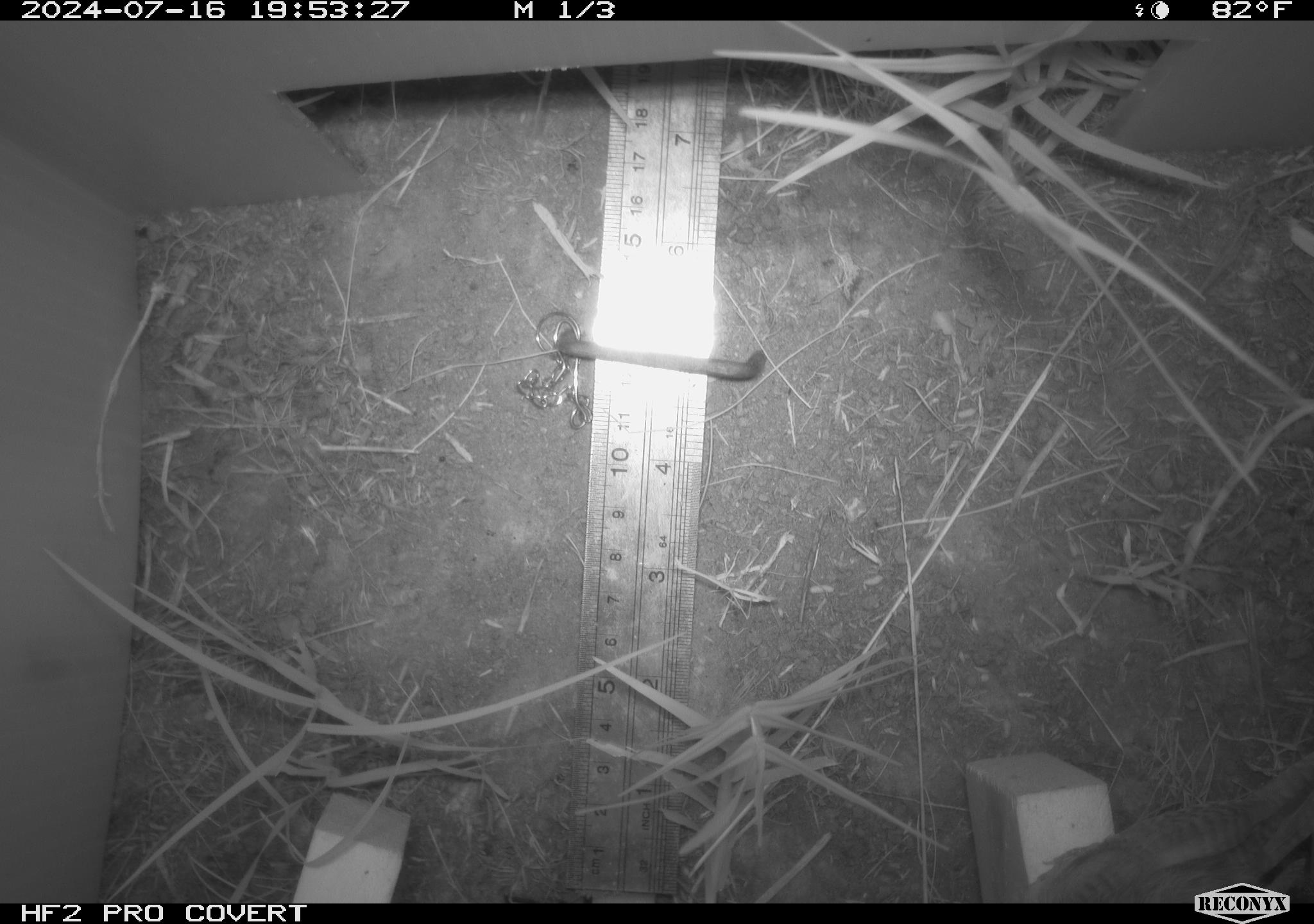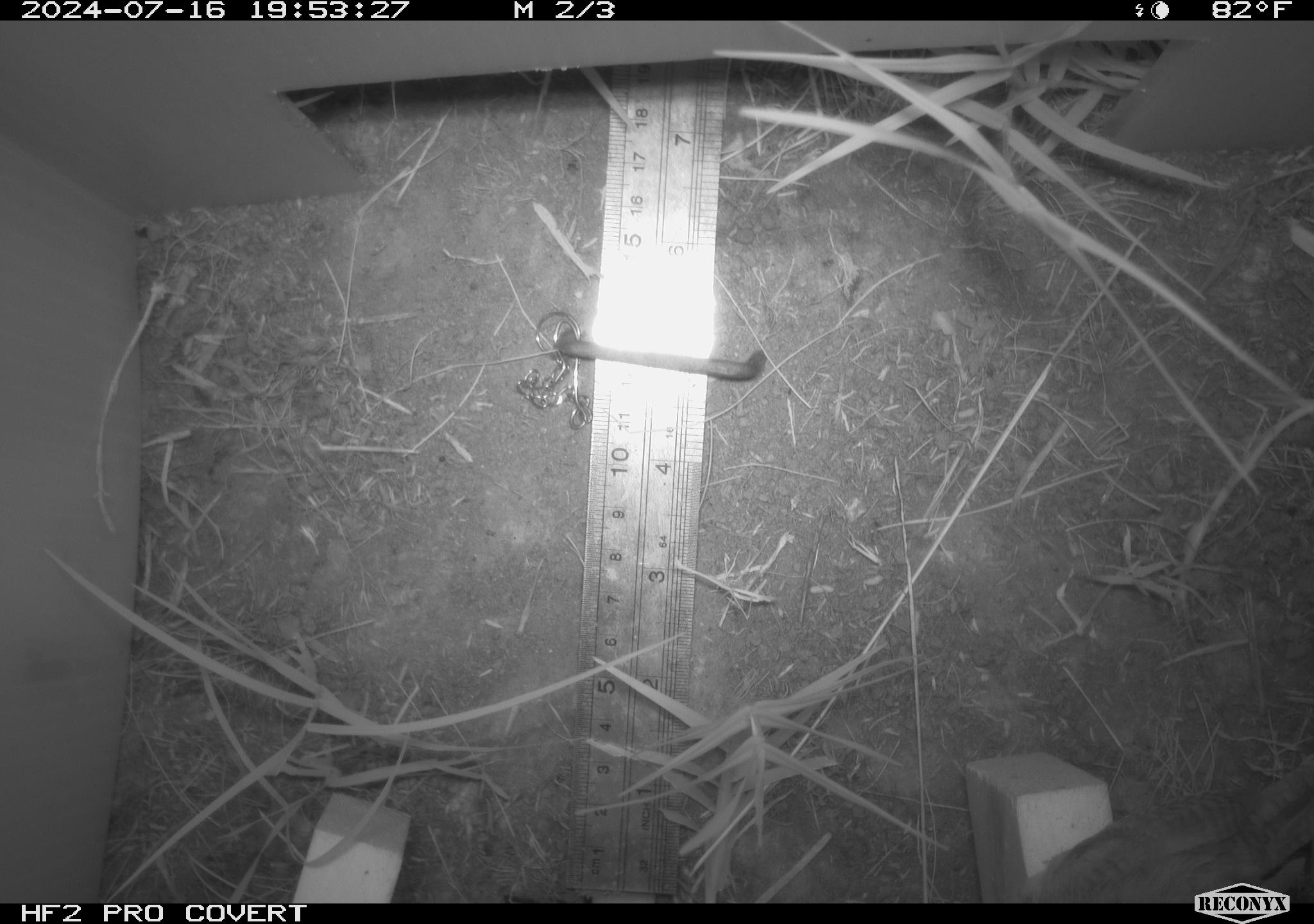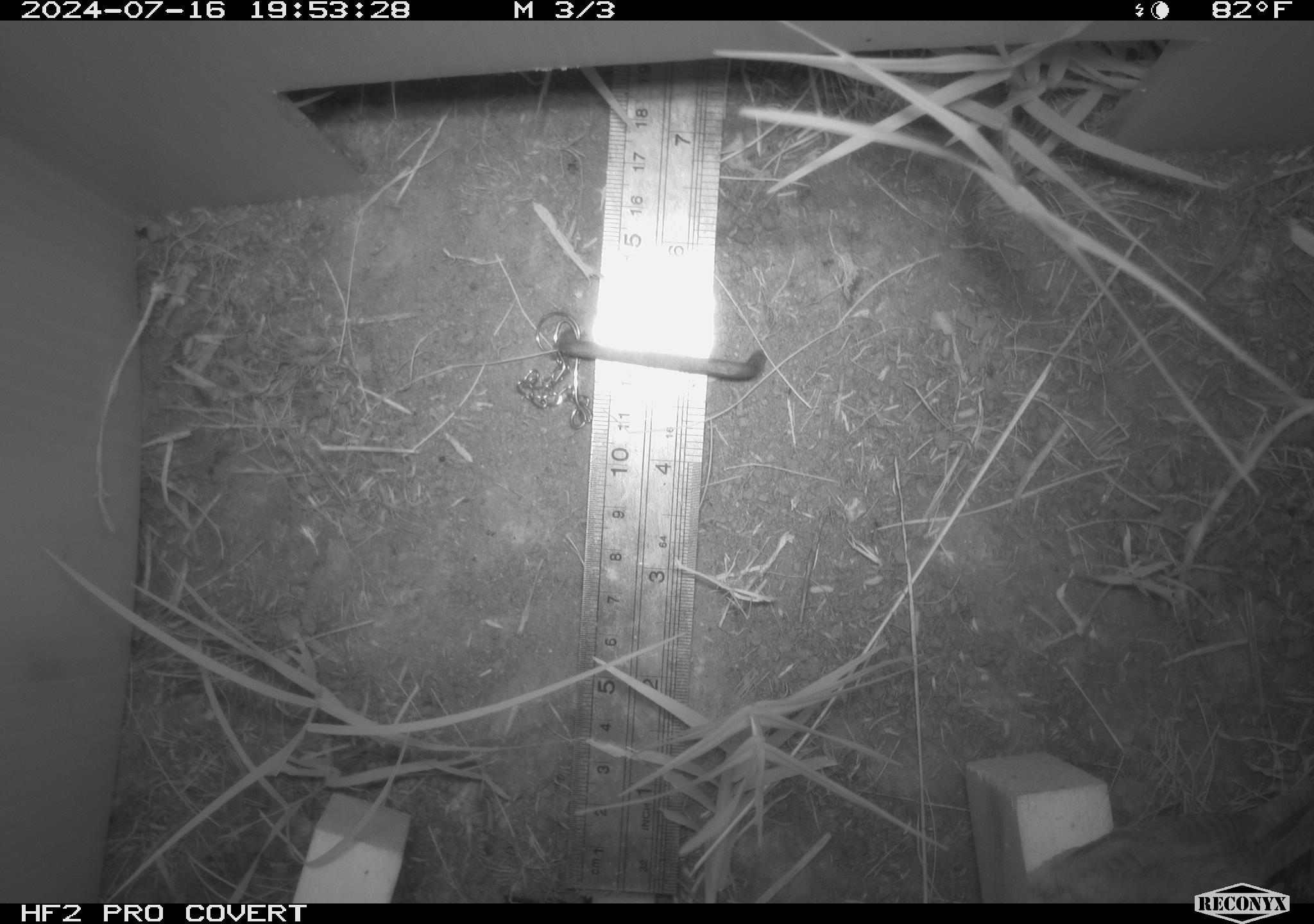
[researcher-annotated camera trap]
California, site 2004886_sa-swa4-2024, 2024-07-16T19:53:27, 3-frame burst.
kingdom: Animalia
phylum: Chordata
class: Aves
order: Passeriformes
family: Troglodytidae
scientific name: Troglodytidae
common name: wren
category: troglodytidae family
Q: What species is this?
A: Troglodytidae family (wren) (Troglodytidae).